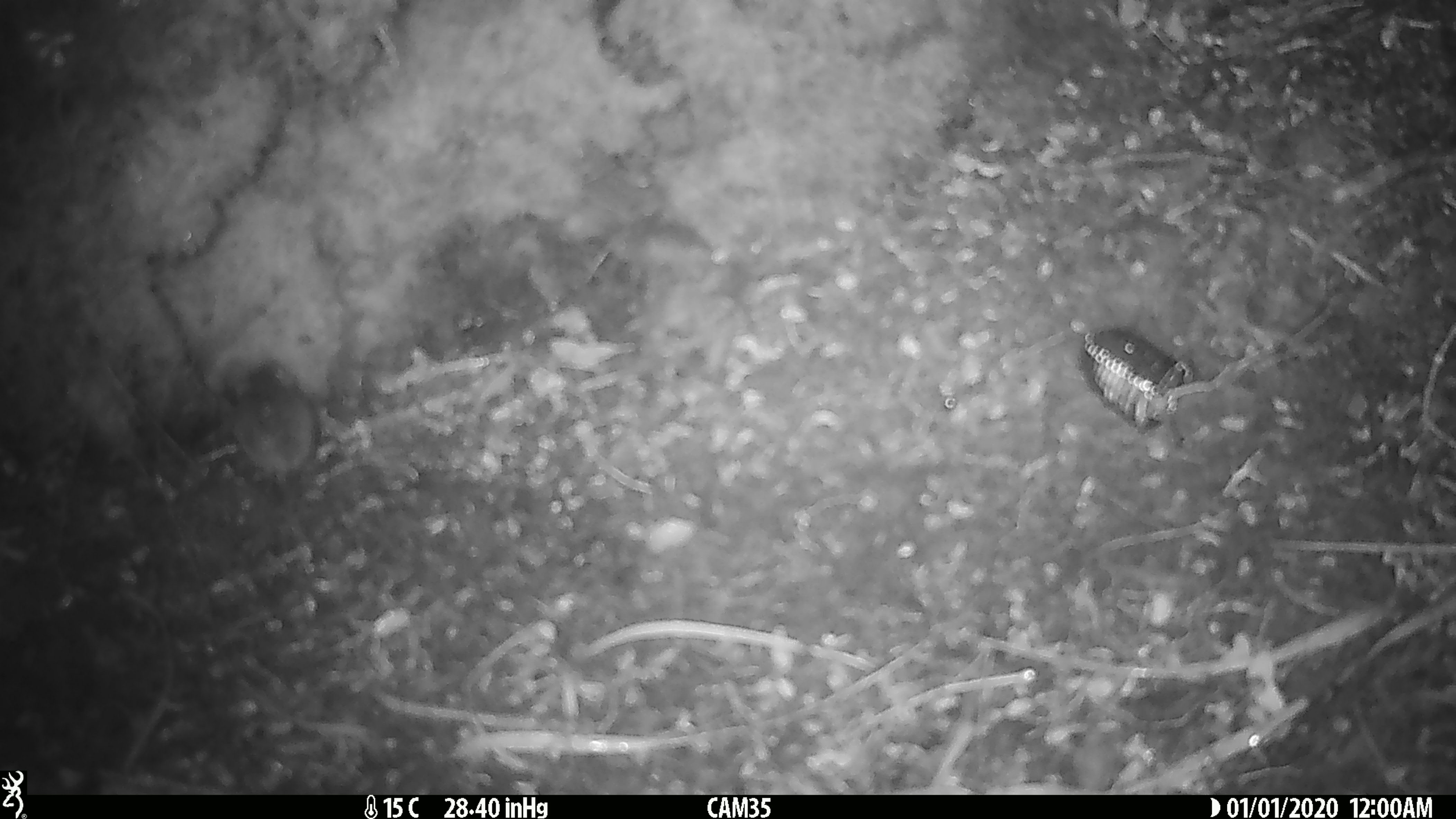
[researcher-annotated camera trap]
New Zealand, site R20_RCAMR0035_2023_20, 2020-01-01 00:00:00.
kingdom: Animalia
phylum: Chordata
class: Mammalia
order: Rodentia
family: Muridae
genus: Mus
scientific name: Mus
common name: mouse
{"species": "mouse (Mus)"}